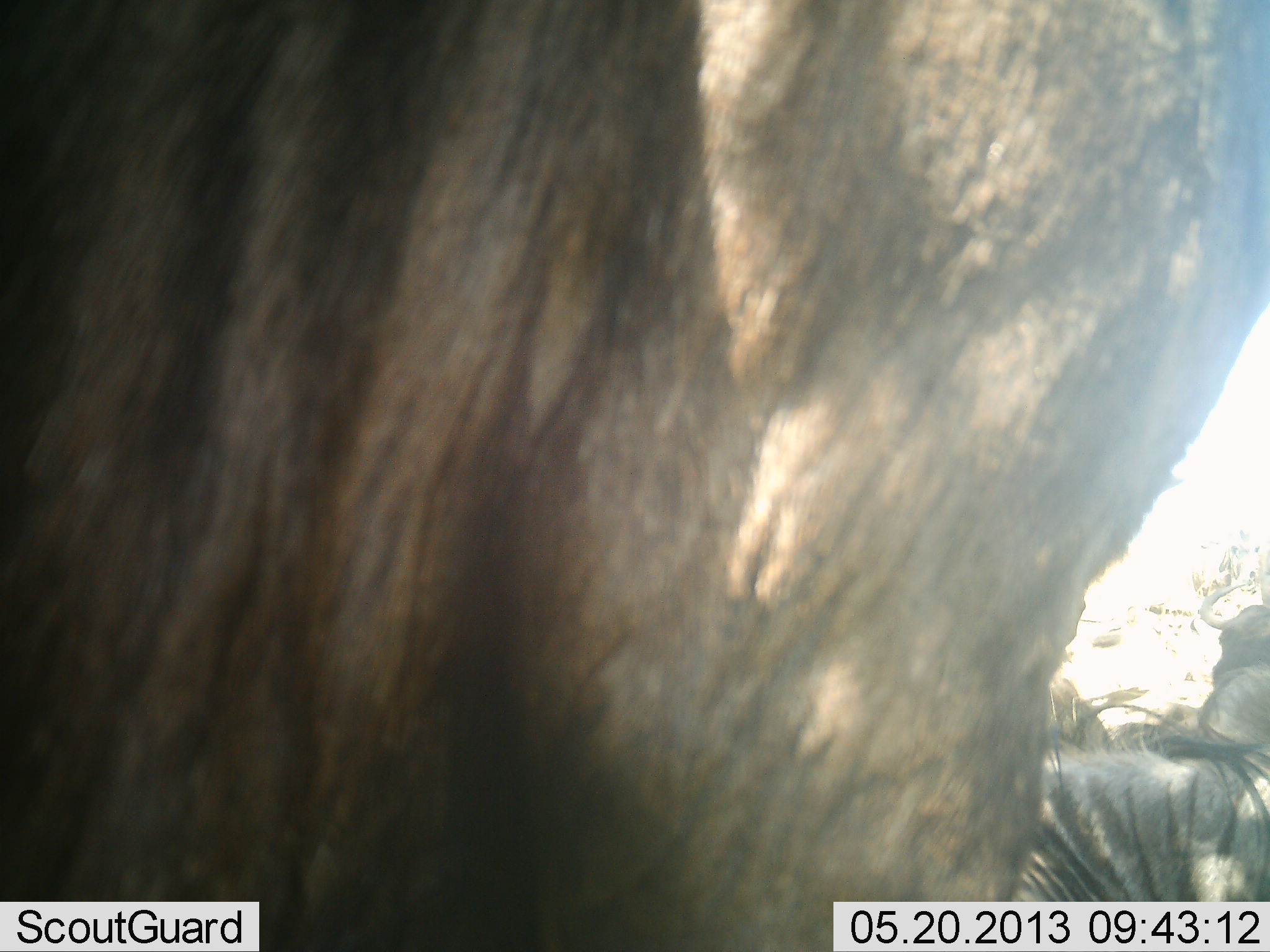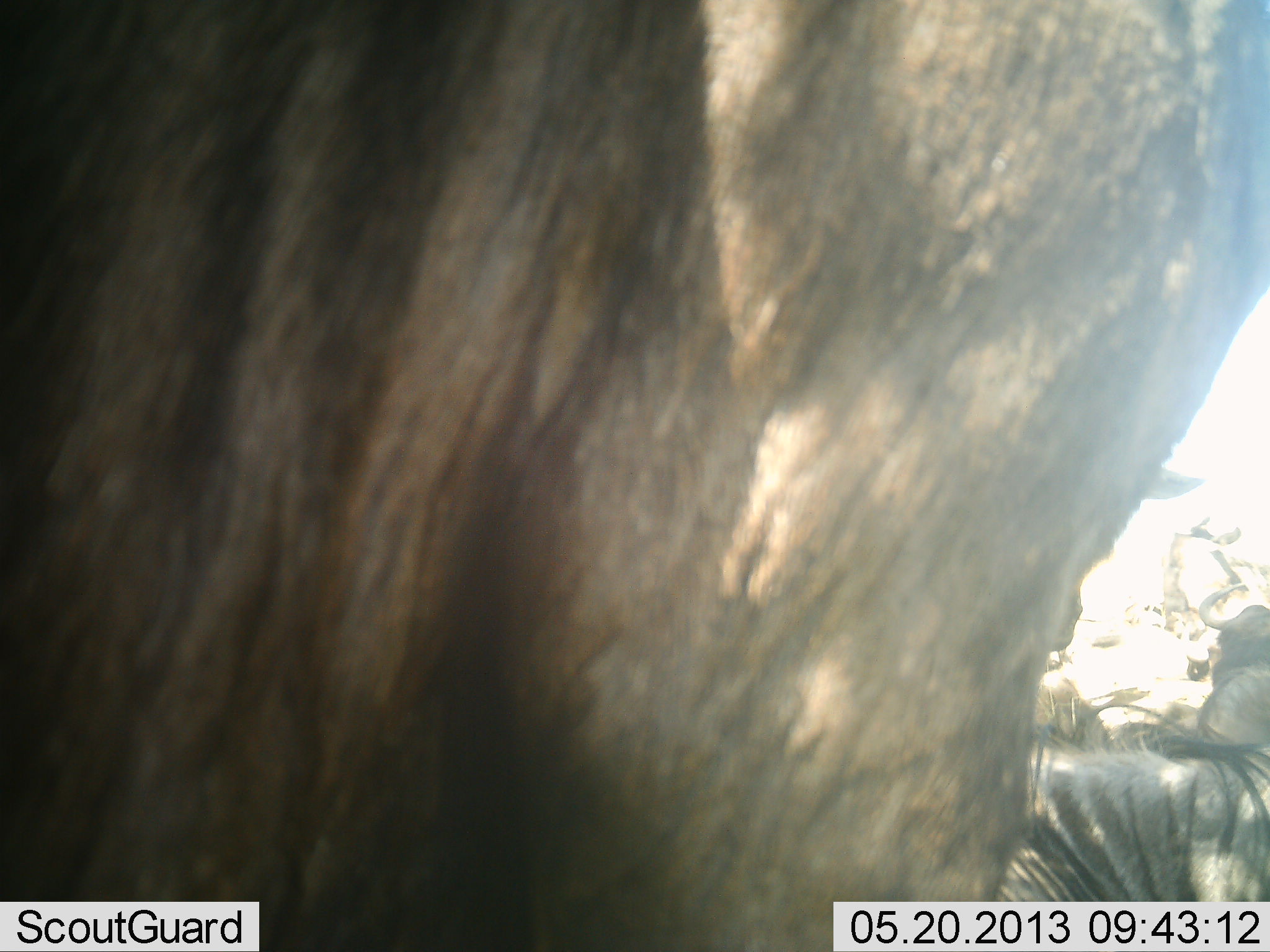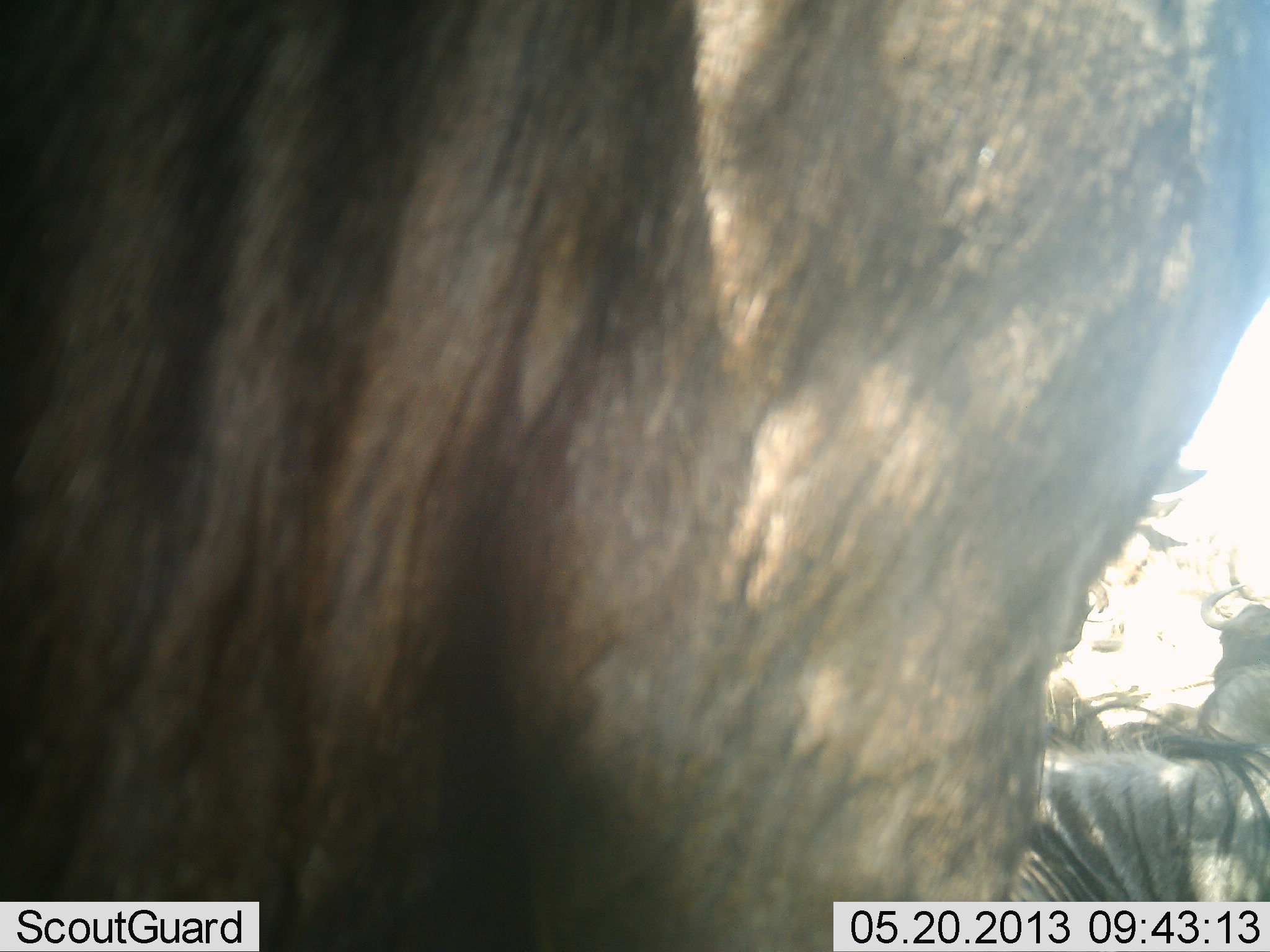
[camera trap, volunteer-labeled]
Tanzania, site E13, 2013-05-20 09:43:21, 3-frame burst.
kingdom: Animalia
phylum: Chordata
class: Mammalia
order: Artiodactyla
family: Bovidae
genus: Connochaetes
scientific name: Connochaetes taurinus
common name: blue wildebeest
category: wildebeest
Wildebeest (blue wildebeest) (Connochaetes taurinus), count 3. Behavior (volunteer vote fractions): standing 92%, resting 77%, moving 0%, interacting 0%. Young present (vote fraction): 8%. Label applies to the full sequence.